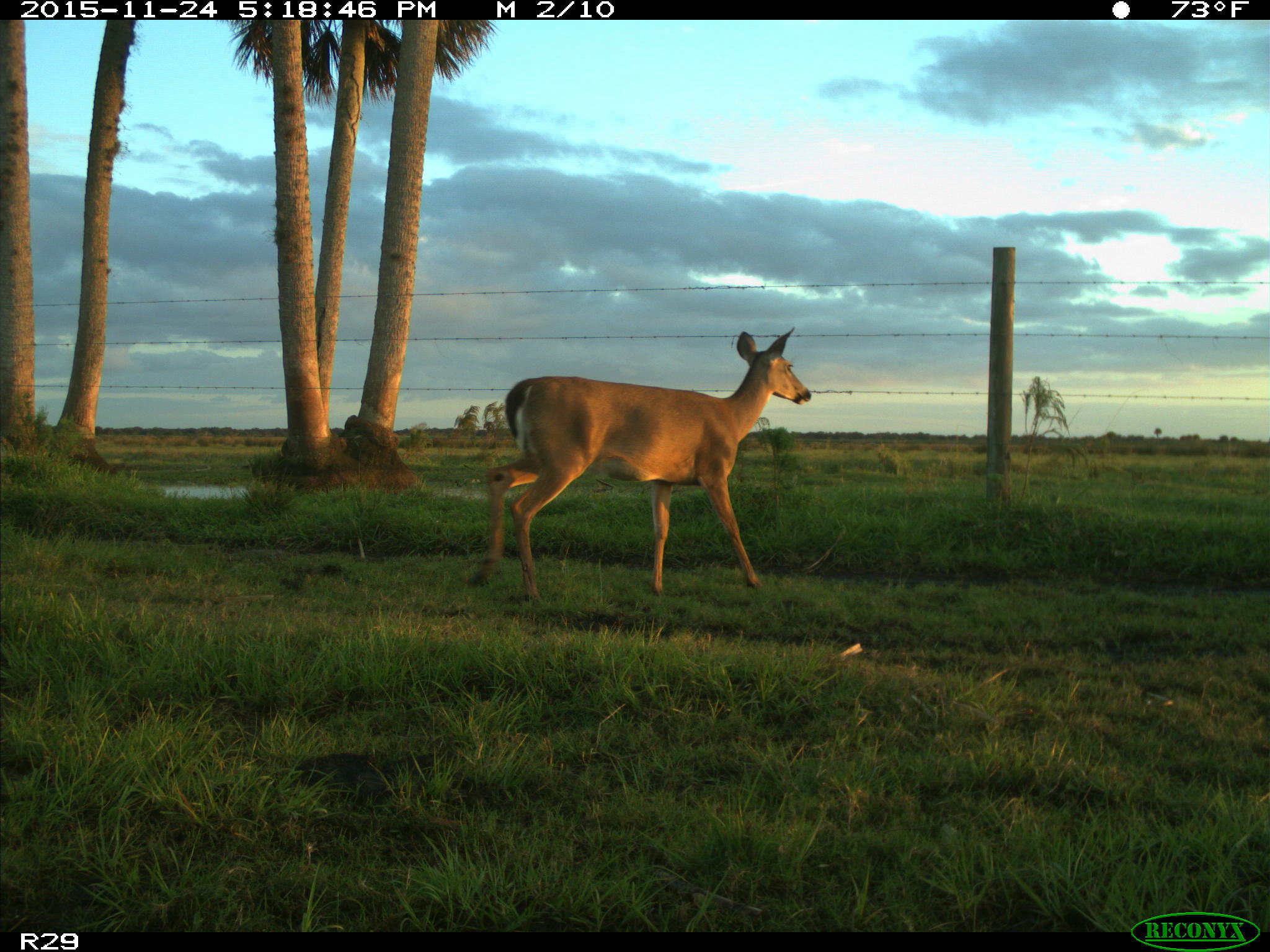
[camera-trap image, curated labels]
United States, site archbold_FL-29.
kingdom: Animalia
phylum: Chordata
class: Mammalia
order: Artiodactyla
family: Cervidae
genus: Odocoileus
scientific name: Odocoileus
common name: deer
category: unidentified deer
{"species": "unidentified deer (deer) (Odocoileus)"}